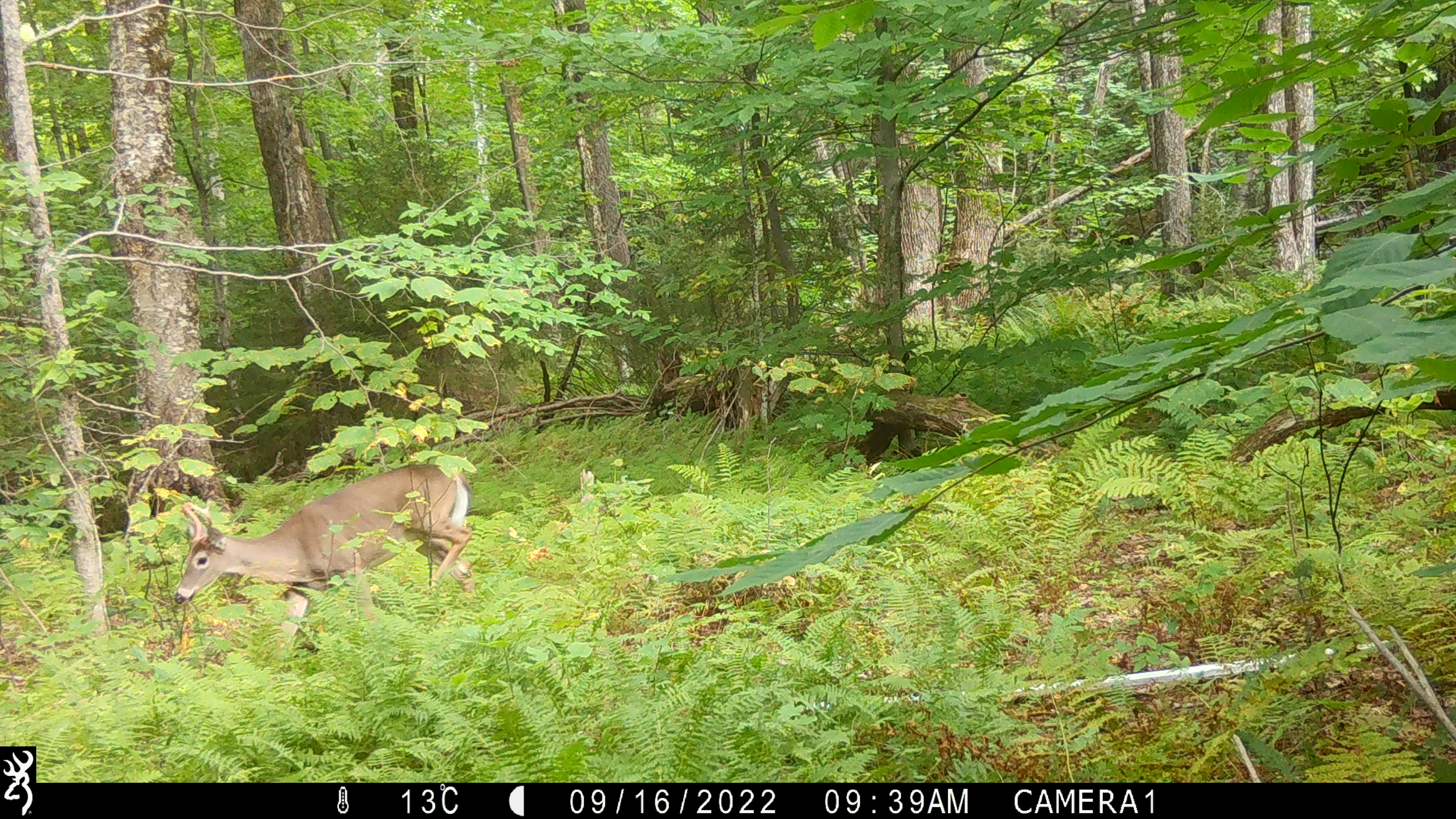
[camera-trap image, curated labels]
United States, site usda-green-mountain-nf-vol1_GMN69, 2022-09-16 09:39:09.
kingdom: Animalia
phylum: Chordata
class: Mammalia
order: Artiodactyla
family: Cervidae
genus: Odocoileus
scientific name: Odocoileus virginianus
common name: white-tailed deer